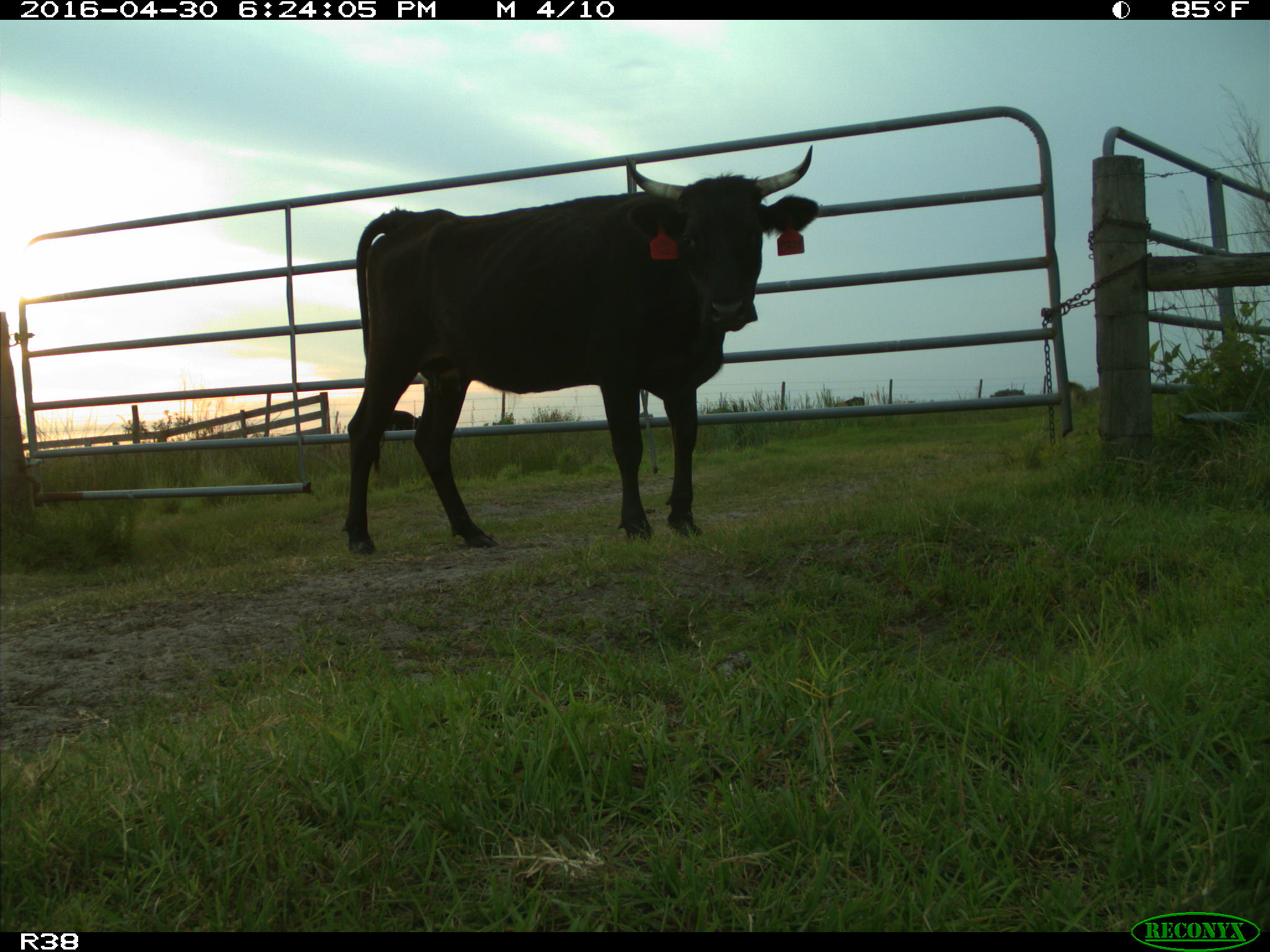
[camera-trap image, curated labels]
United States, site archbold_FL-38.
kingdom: Animalia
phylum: Chordata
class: Mammalia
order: Artiodactyla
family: Bovidae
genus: Bos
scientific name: Bos taurus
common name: domestic cow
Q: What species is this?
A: Bos taurus (domestic cow).